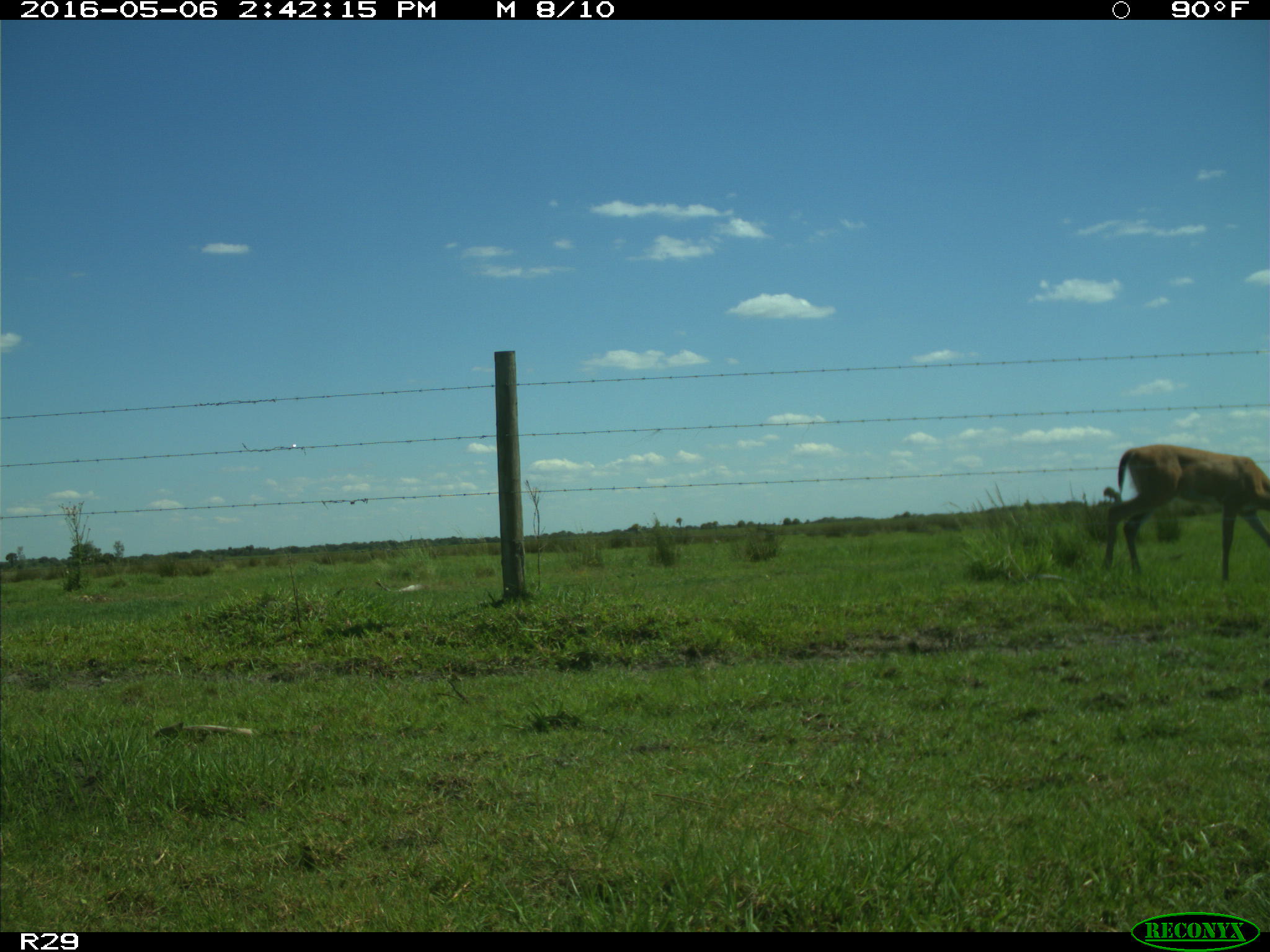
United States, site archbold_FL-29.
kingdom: Animalia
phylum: Chordata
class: Mammalia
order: Artiodactyla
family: Cervidae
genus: Odocoileus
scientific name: Odocoileus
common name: deer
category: unidentified deer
Unidentified deer (deer) (Odocoileus).